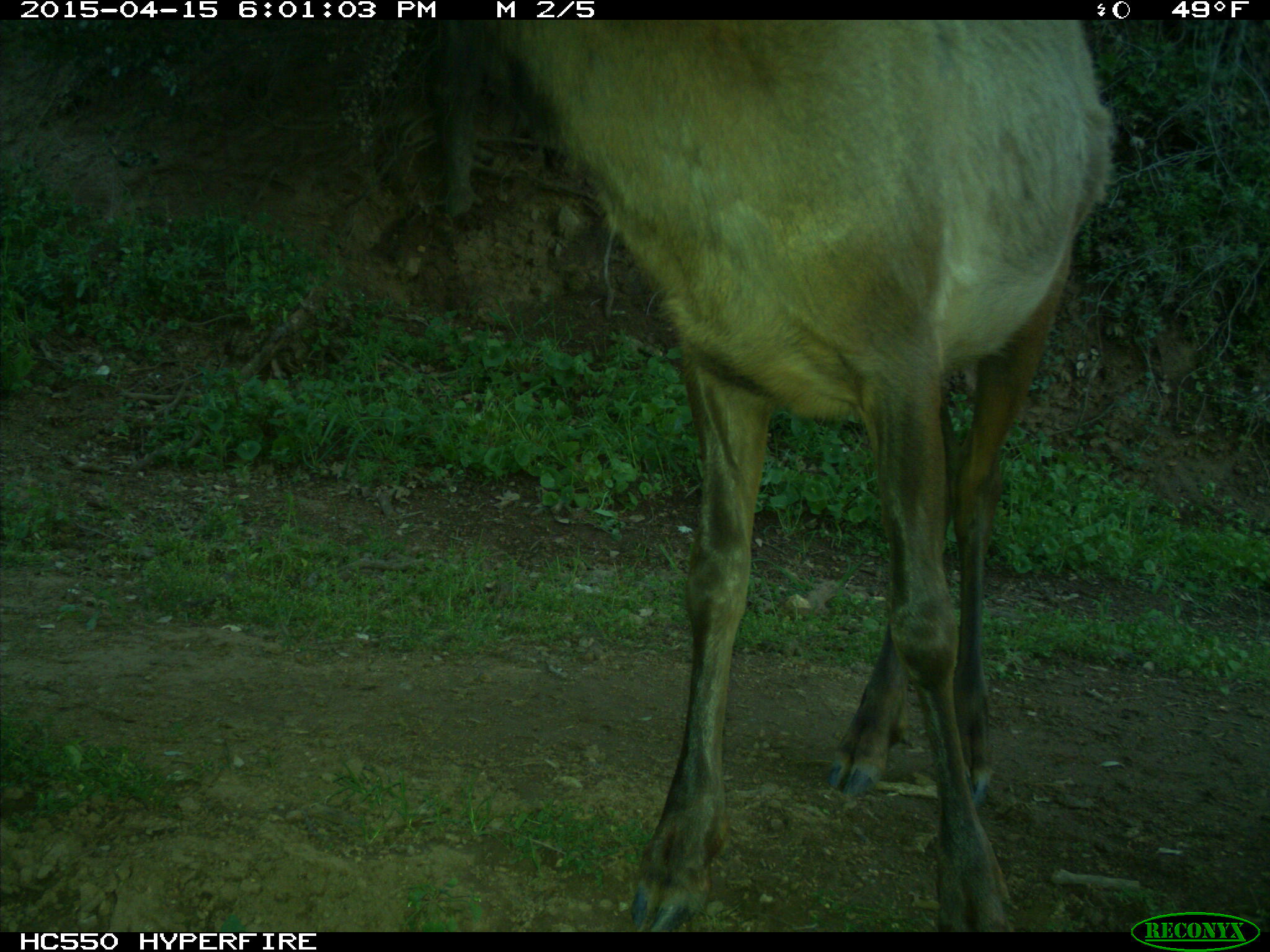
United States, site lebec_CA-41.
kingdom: Animalia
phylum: Chordata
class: Mammalia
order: Artiodactyla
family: Cervidae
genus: Cervus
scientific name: Cervus canadensis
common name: elk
Cervus canadensis (elk).